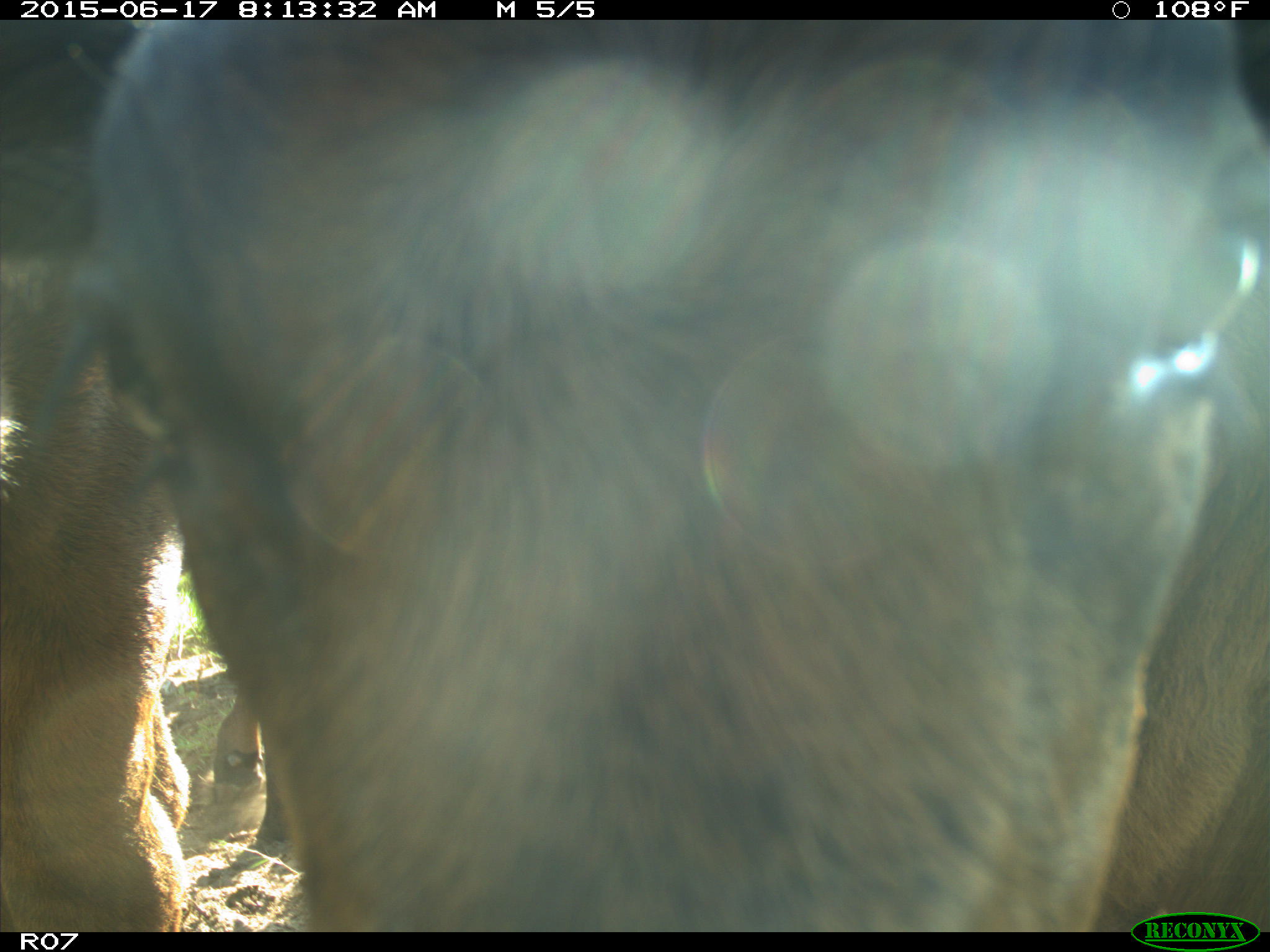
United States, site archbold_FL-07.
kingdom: Animalia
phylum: Chordata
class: Mammalia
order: Artiodactyla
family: Bovidae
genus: Bos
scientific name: Bos taurus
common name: domestic cow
Bos taurus (domestic cow).